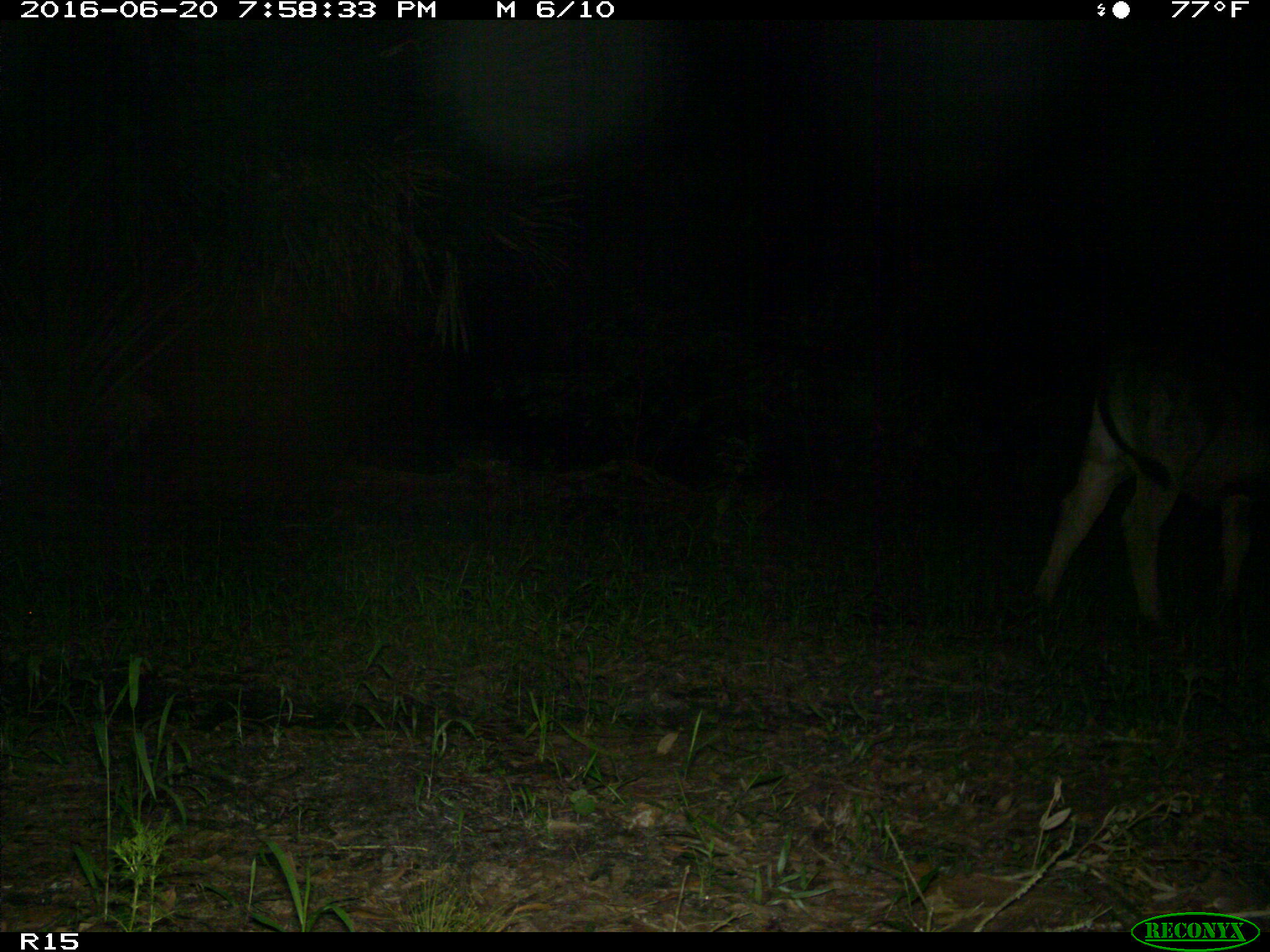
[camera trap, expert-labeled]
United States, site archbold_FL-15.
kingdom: Animalia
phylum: Chordata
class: Mammalia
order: Artiodactyla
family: Bovidae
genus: Bos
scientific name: Bos taurus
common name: domestic cow